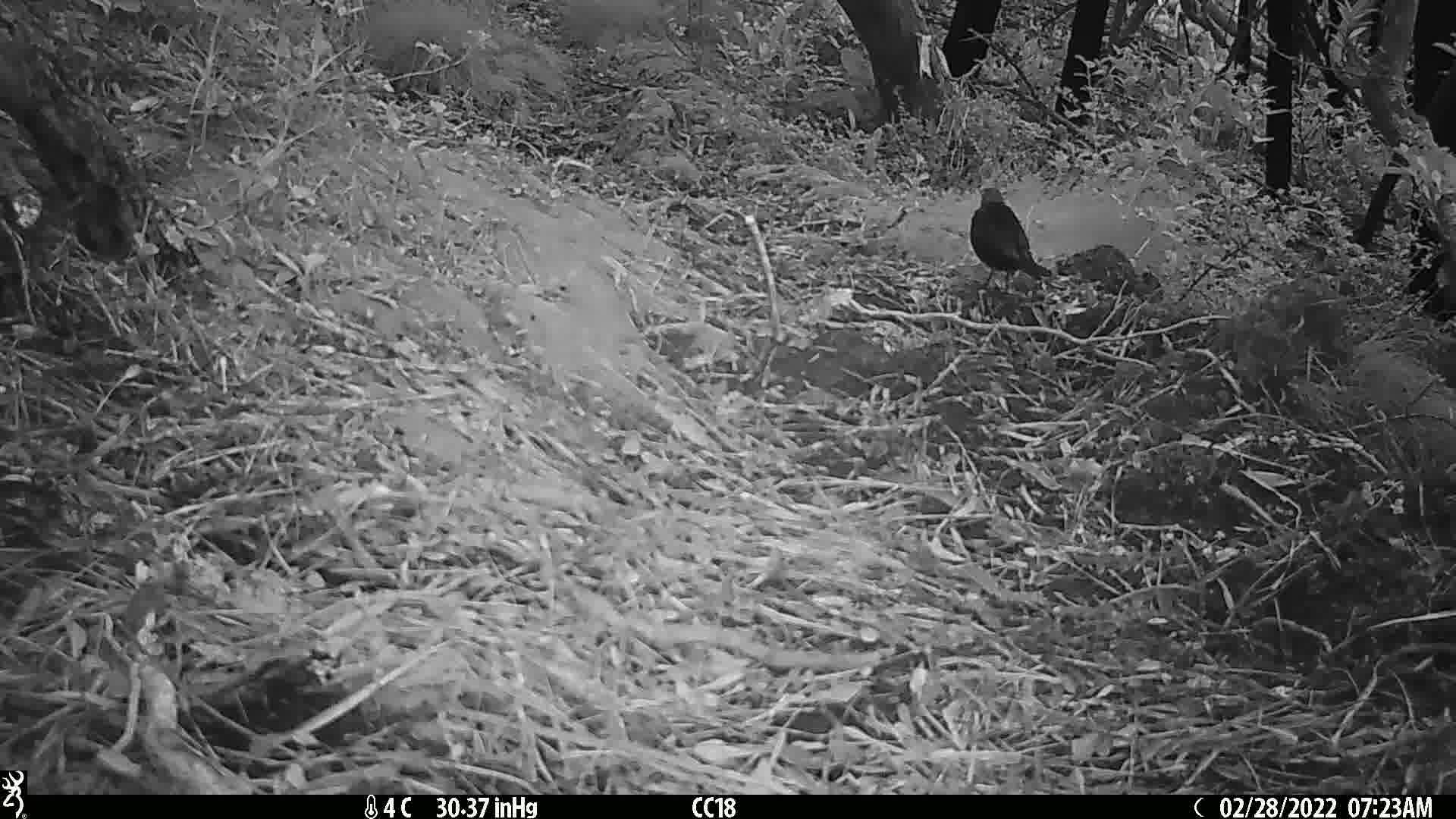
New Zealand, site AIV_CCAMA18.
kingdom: Animalia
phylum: Chordata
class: Aves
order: Passeriformes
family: Turdidae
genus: Turdus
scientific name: Turdus merula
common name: eurasian blackbird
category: blackbird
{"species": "blackbird (eurasian blackbird) (Turdus merula)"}